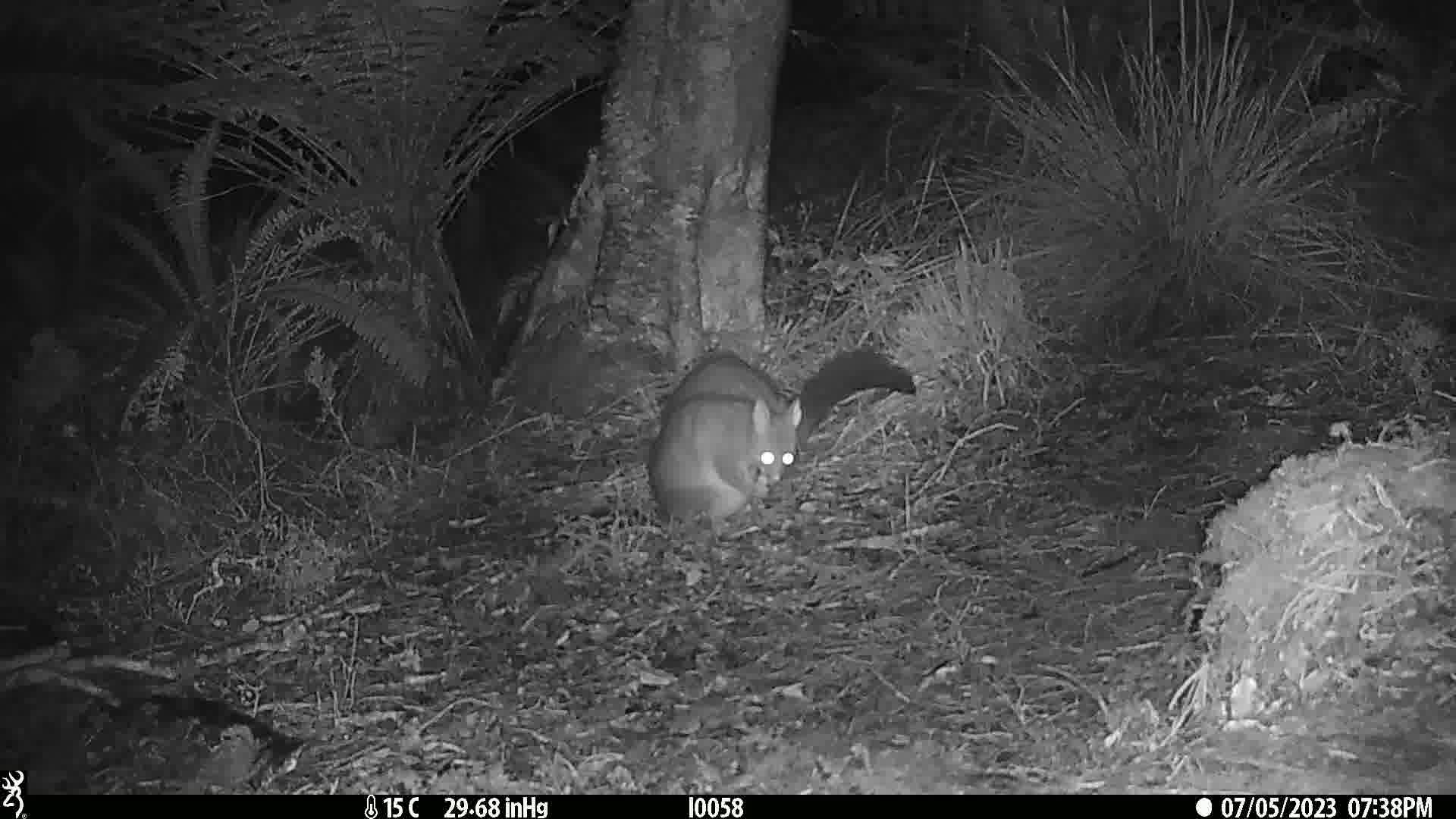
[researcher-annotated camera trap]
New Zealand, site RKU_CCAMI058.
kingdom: Animalia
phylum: Chordata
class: Mammalia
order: Diprotodontia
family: Phalangeridae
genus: Trichosurus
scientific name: Trichosurus vulpecula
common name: common brushtail possum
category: possum